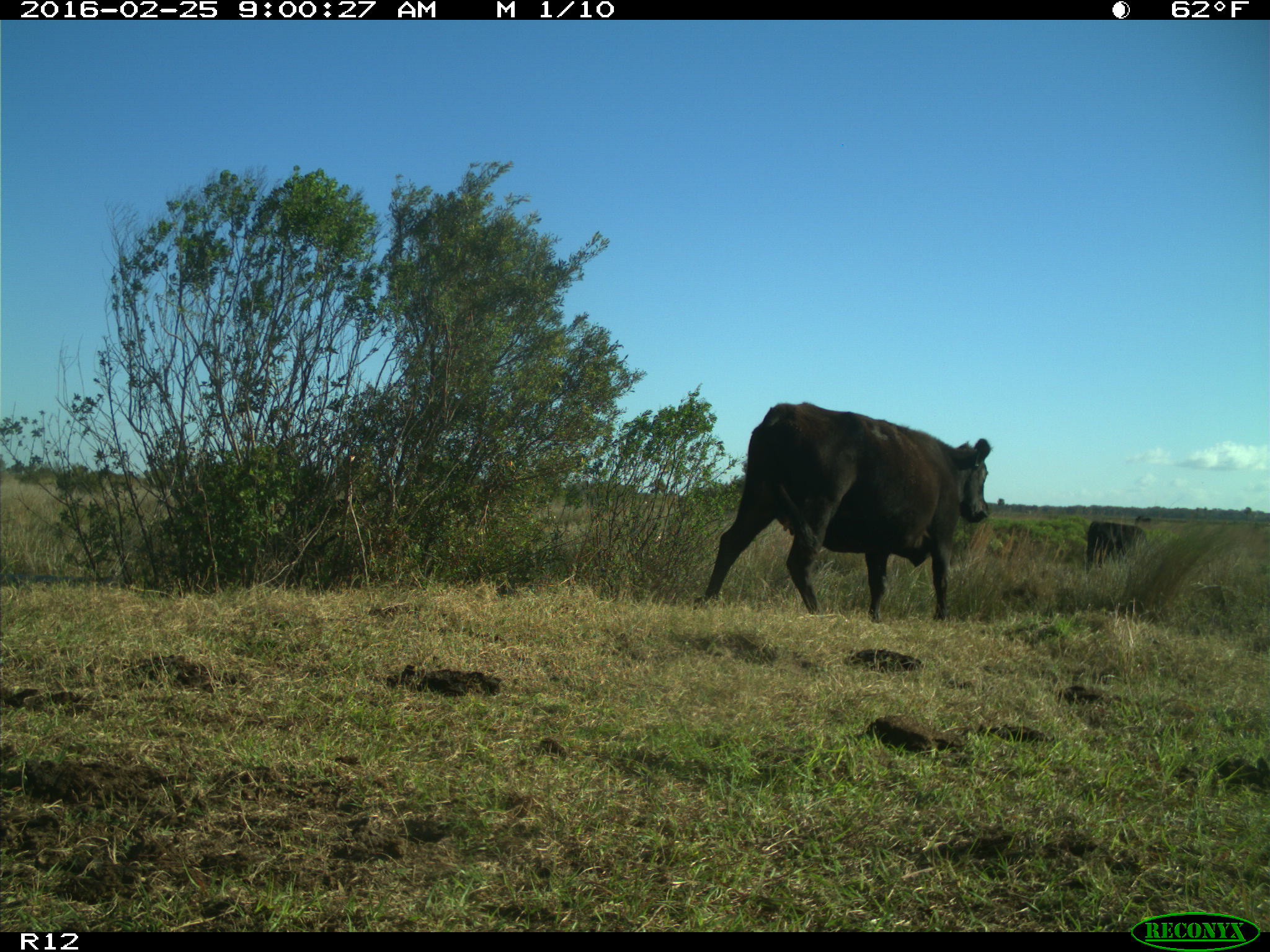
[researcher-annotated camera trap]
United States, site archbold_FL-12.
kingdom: Animalia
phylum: Chordata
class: Mammalia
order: Artiodactyla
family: Bovidae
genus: Bos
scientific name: Bos taurus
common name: domestic cow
Bos taurus (domestic cow).